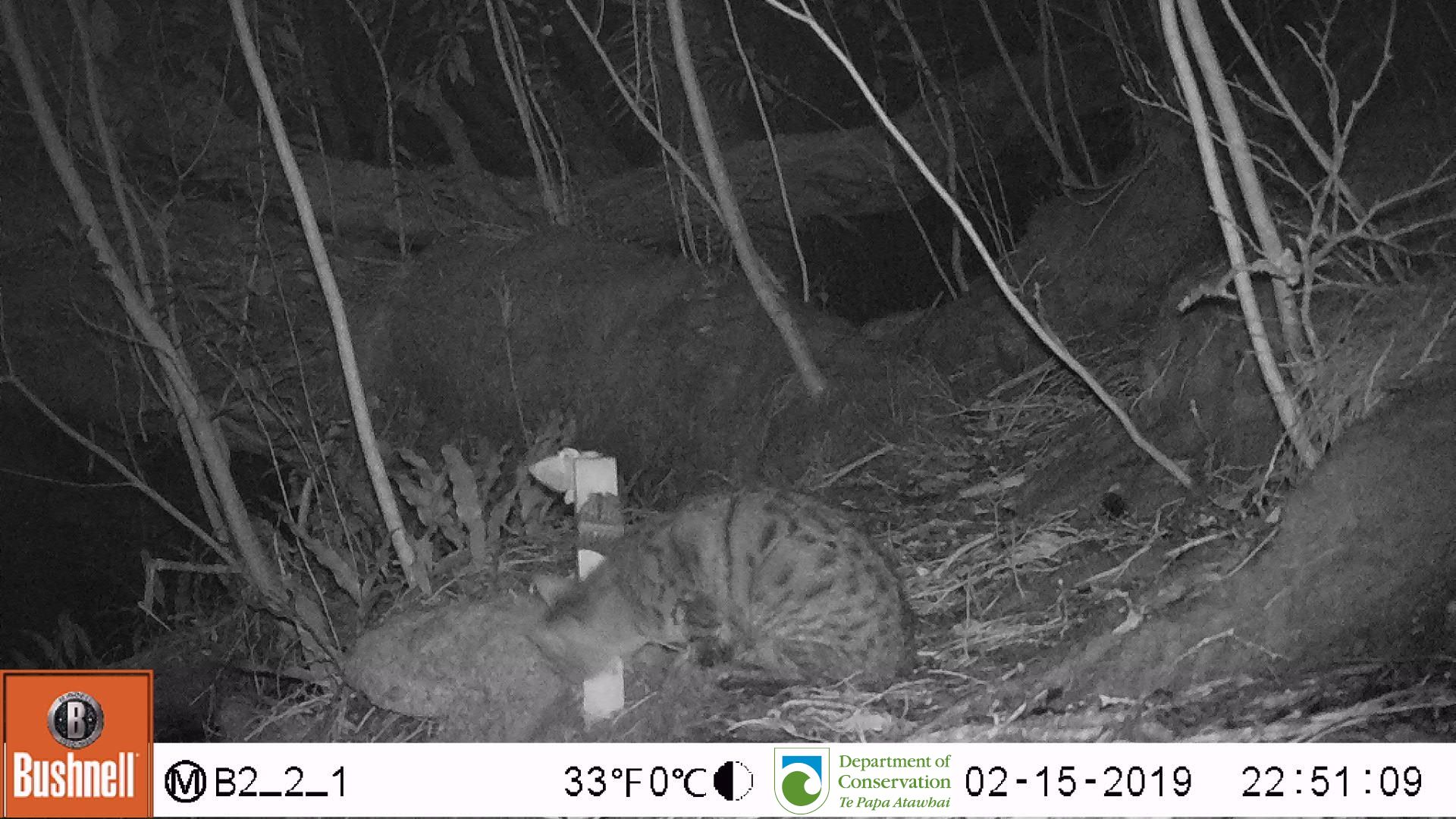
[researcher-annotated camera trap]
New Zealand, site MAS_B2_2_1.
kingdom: Animalia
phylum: Chordata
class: Mammalia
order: Carnivora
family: Felidae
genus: Felis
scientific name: Felis catus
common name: domestic cat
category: cat